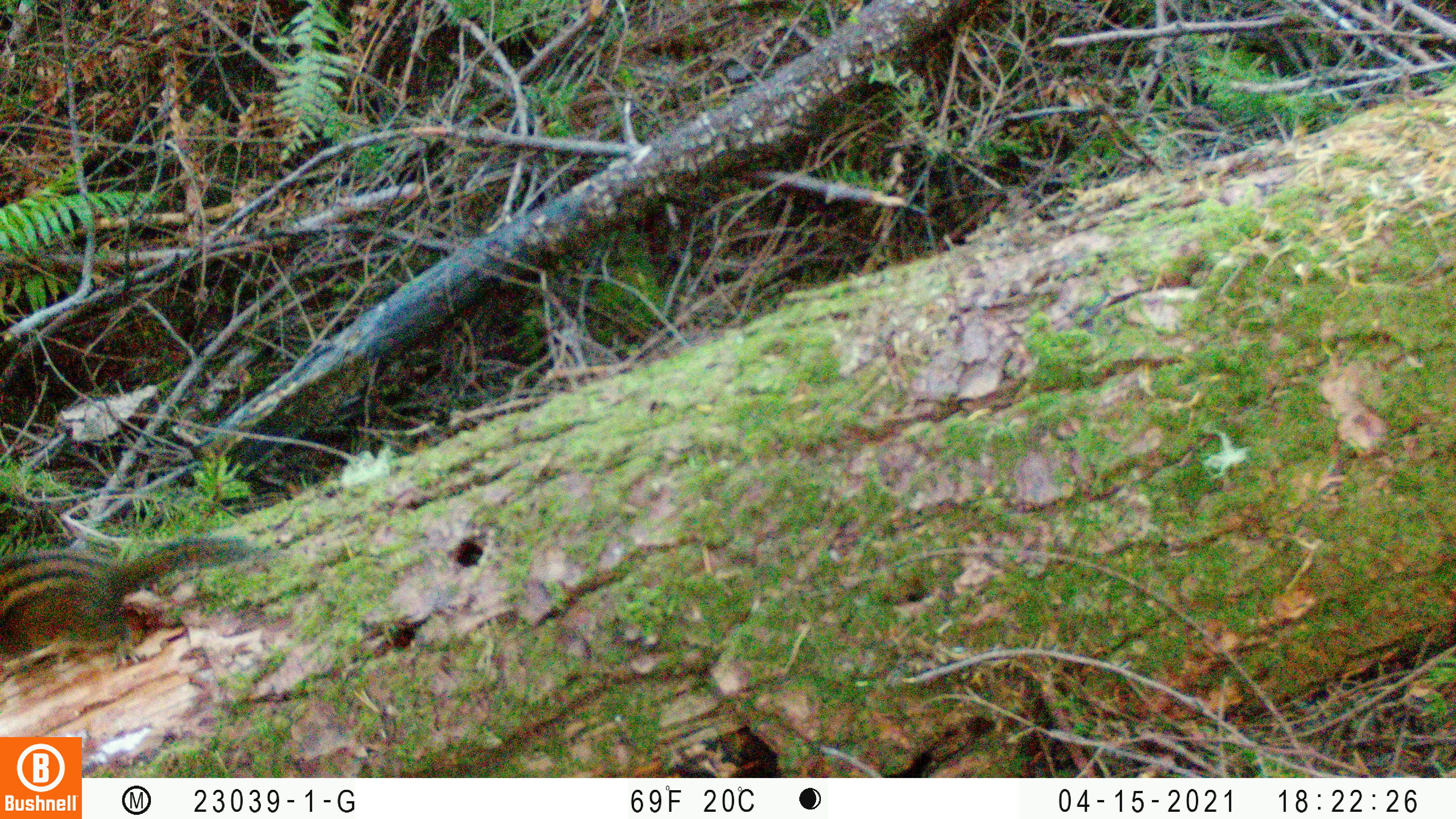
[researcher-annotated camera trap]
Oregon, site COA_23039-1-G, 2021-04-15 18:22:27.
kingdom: Animalia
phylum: Chordata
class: Mammalia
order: Rodentia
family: Sciuridae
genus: Neotamias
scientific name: Neotamias townsendii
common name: townsend's chipmunk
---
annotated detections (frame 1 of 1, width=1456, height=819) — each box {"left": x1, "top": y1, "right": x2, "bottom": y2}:
townsend's chipmunk: {"left": 0, "top": 492, "right": 284, "bottom": 699}